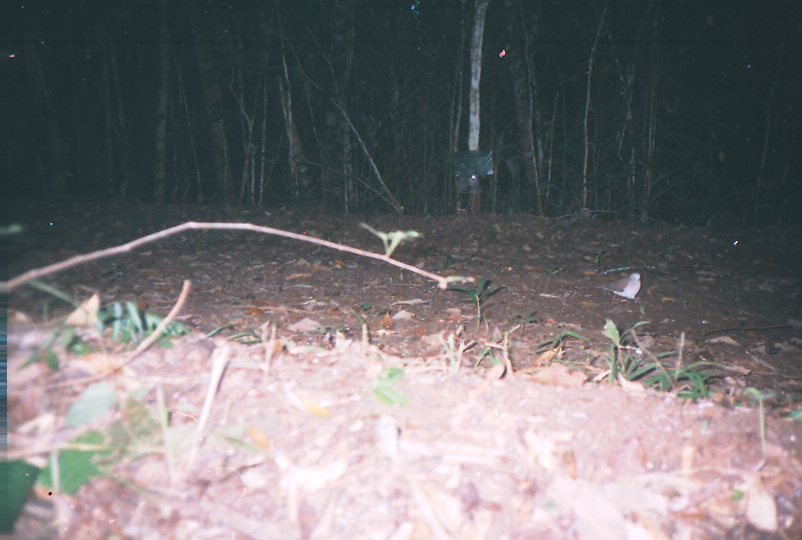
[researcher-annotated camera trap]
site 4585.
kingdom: Animalia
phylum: Chordata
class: Aves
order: Columbiformes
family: Columbidae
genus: Leptotila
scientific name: Leptotila verreauxi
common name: white-tipped dove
Leptotila verreauxi (white-tipped dove).